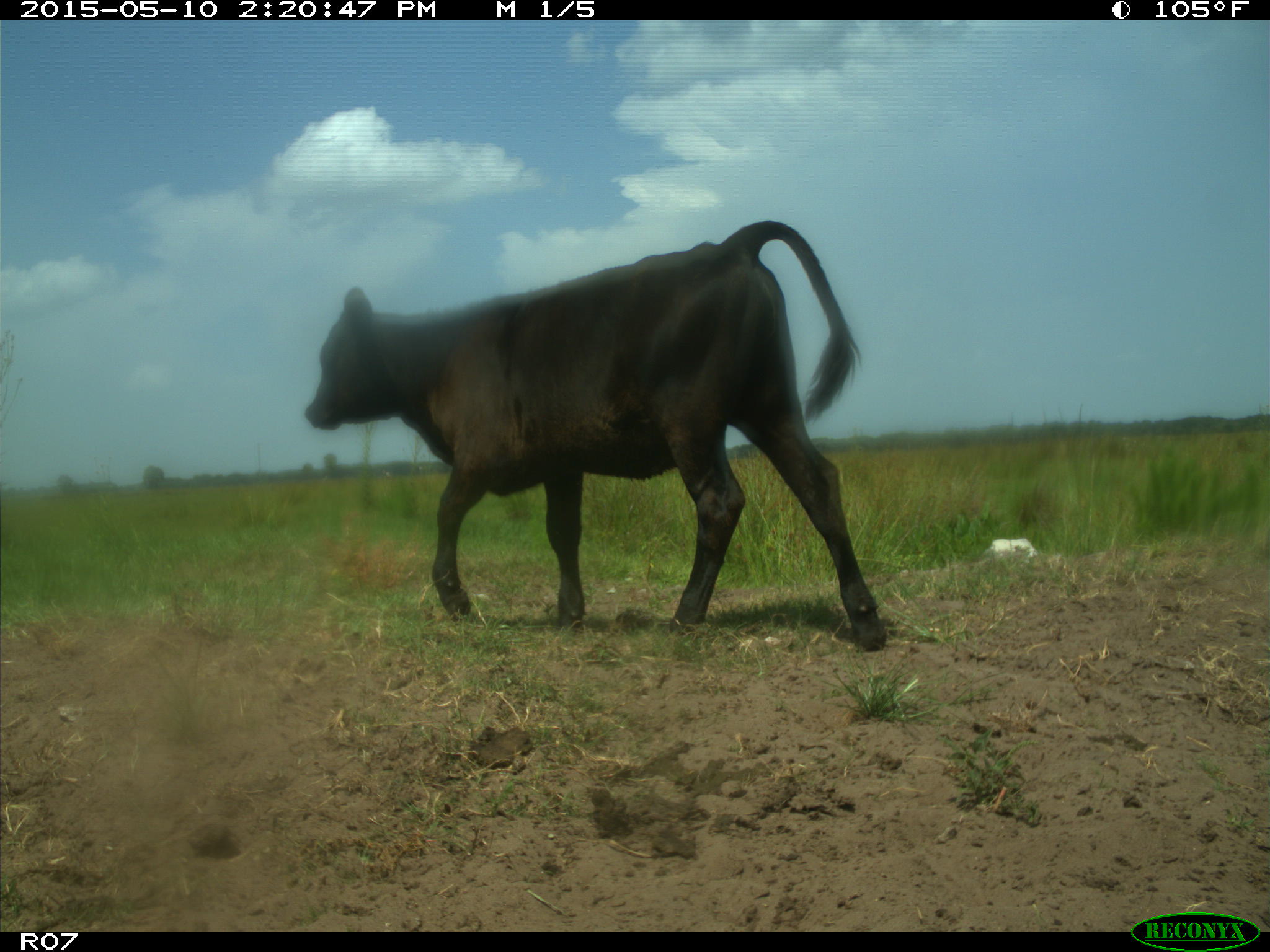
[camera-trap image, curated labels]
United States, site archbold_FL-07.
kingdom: Animalia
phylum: Chordata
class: Mammalia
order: Artiodactyla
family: Bovidae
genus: Bos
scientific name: Bos taurus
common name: domestic cow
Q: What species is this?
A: Bos taurus (domestic cow).